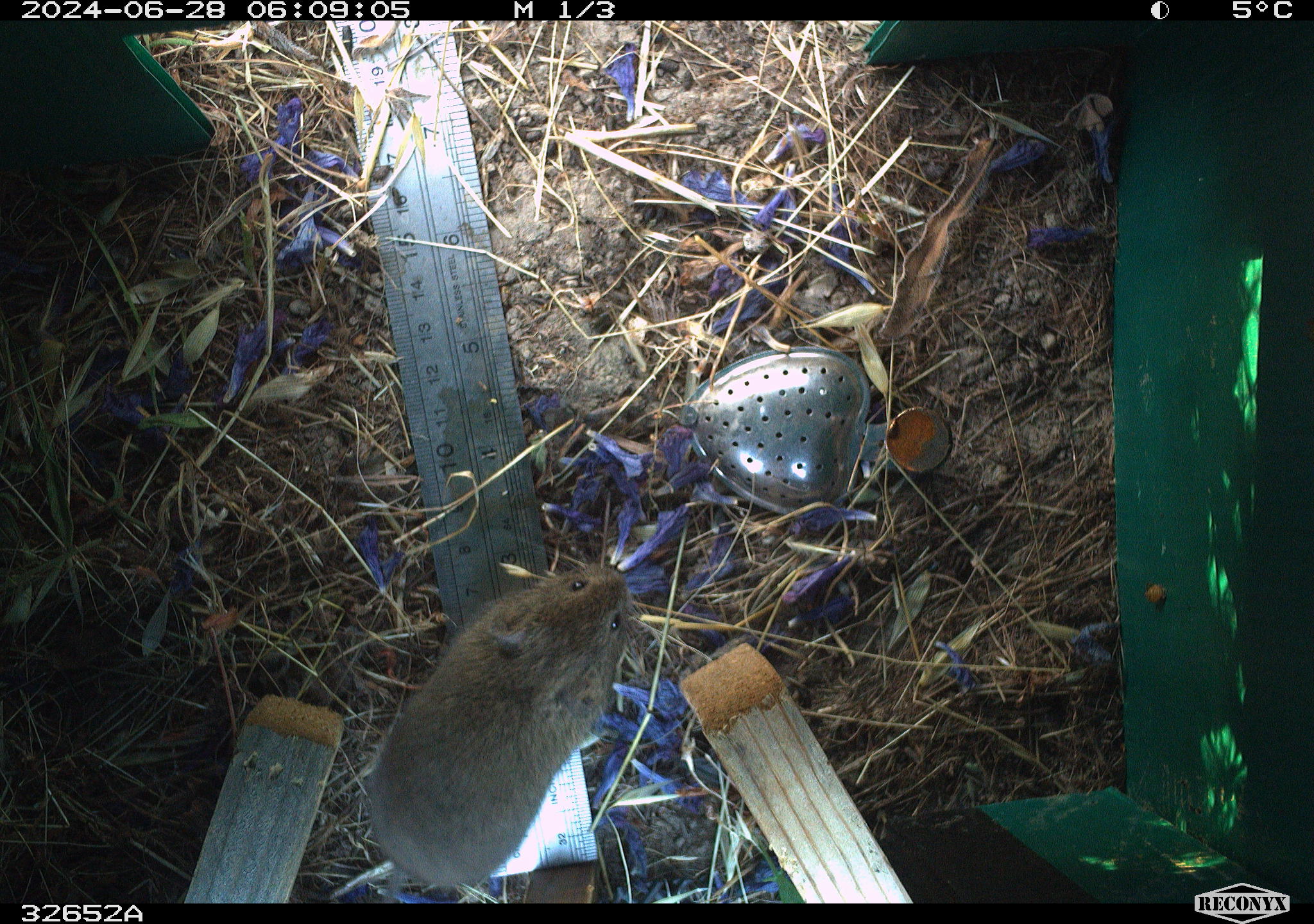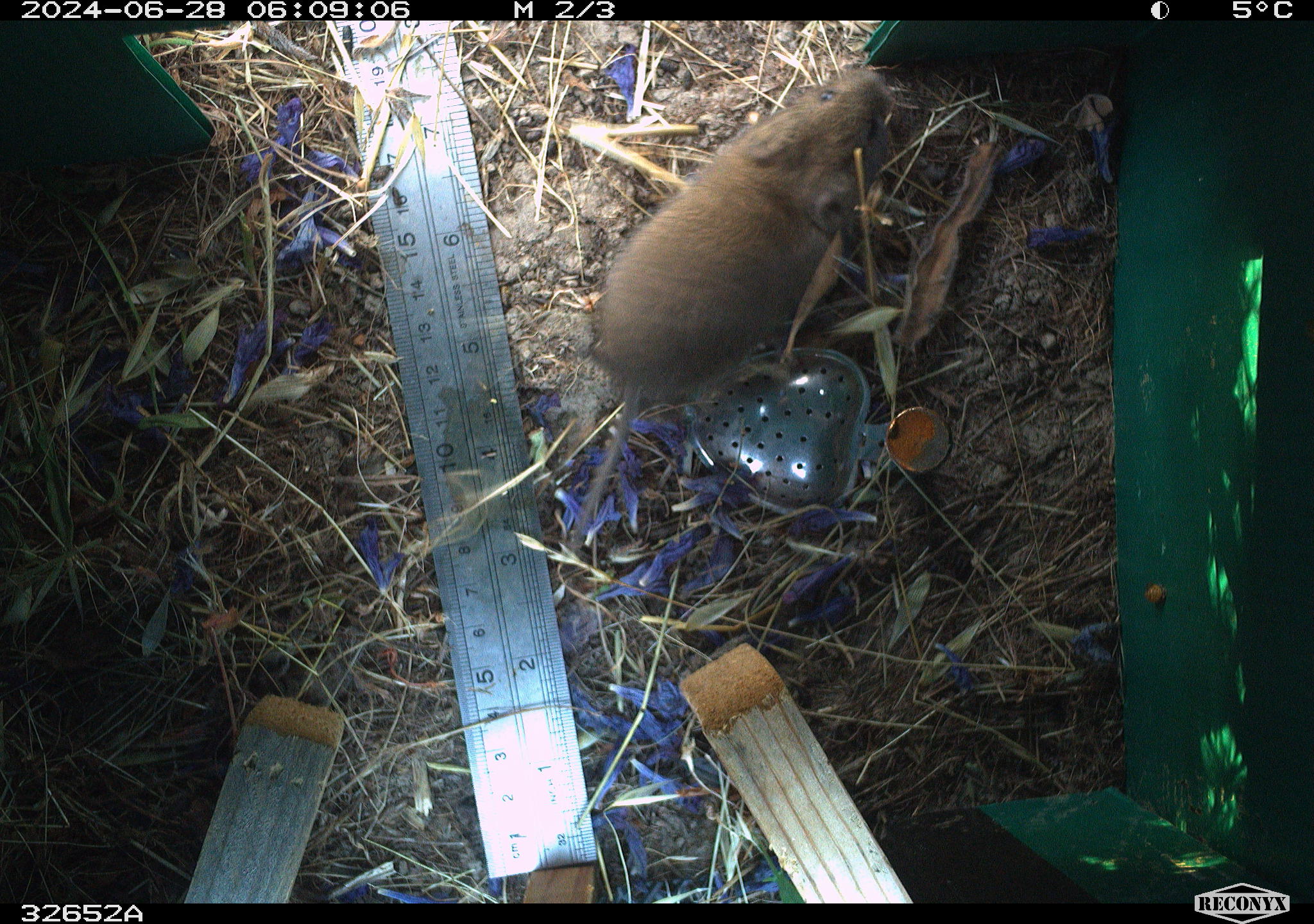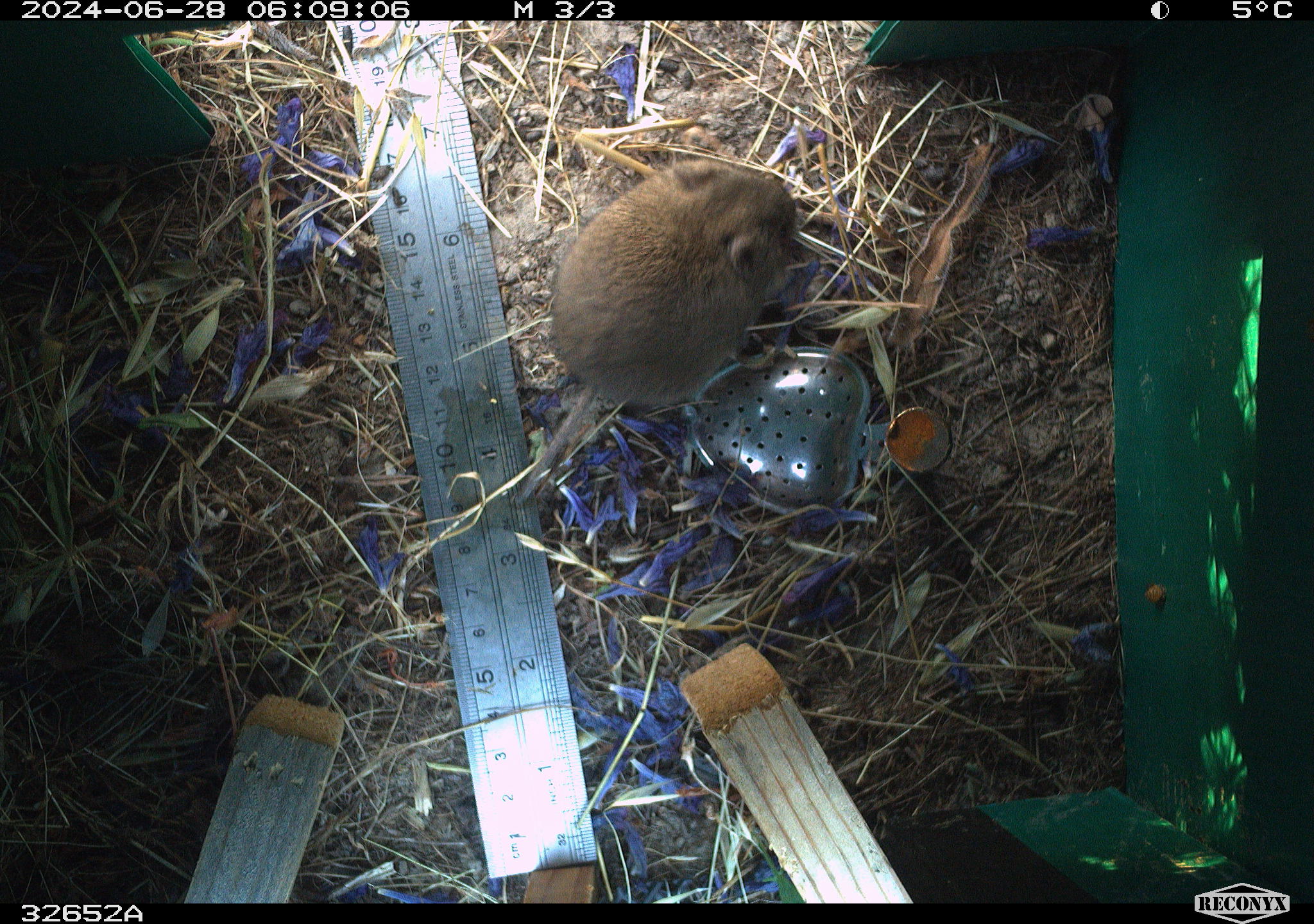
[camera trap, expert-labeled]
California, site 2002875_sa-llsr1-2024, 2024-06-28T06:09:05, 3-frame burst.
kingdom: Animalia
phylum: Chordata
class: Mammalia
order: Rodentia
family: Cricetidae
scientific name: Arvicolinae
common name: voles, lemmings, and muskrats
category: arvicolinae subfamily